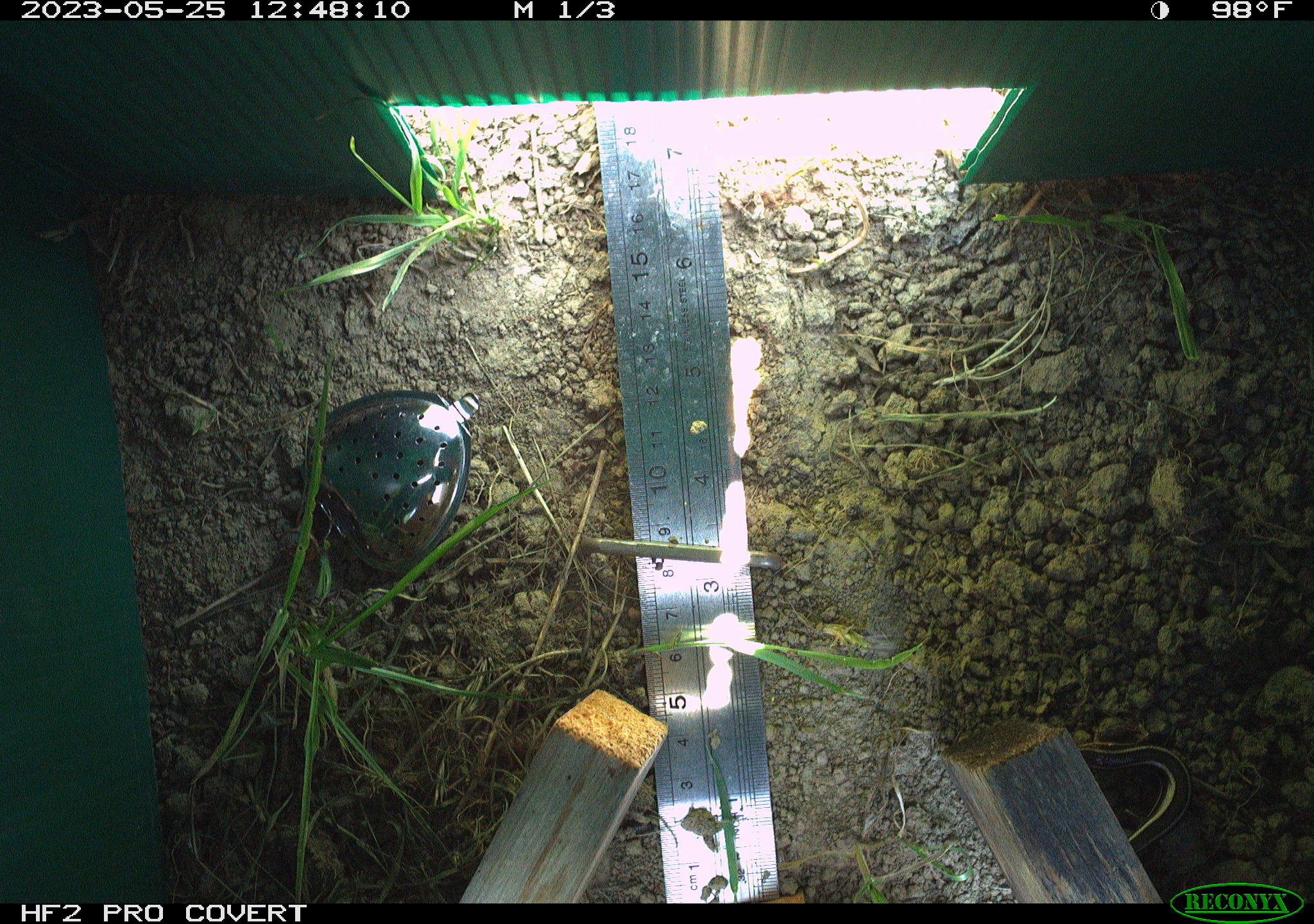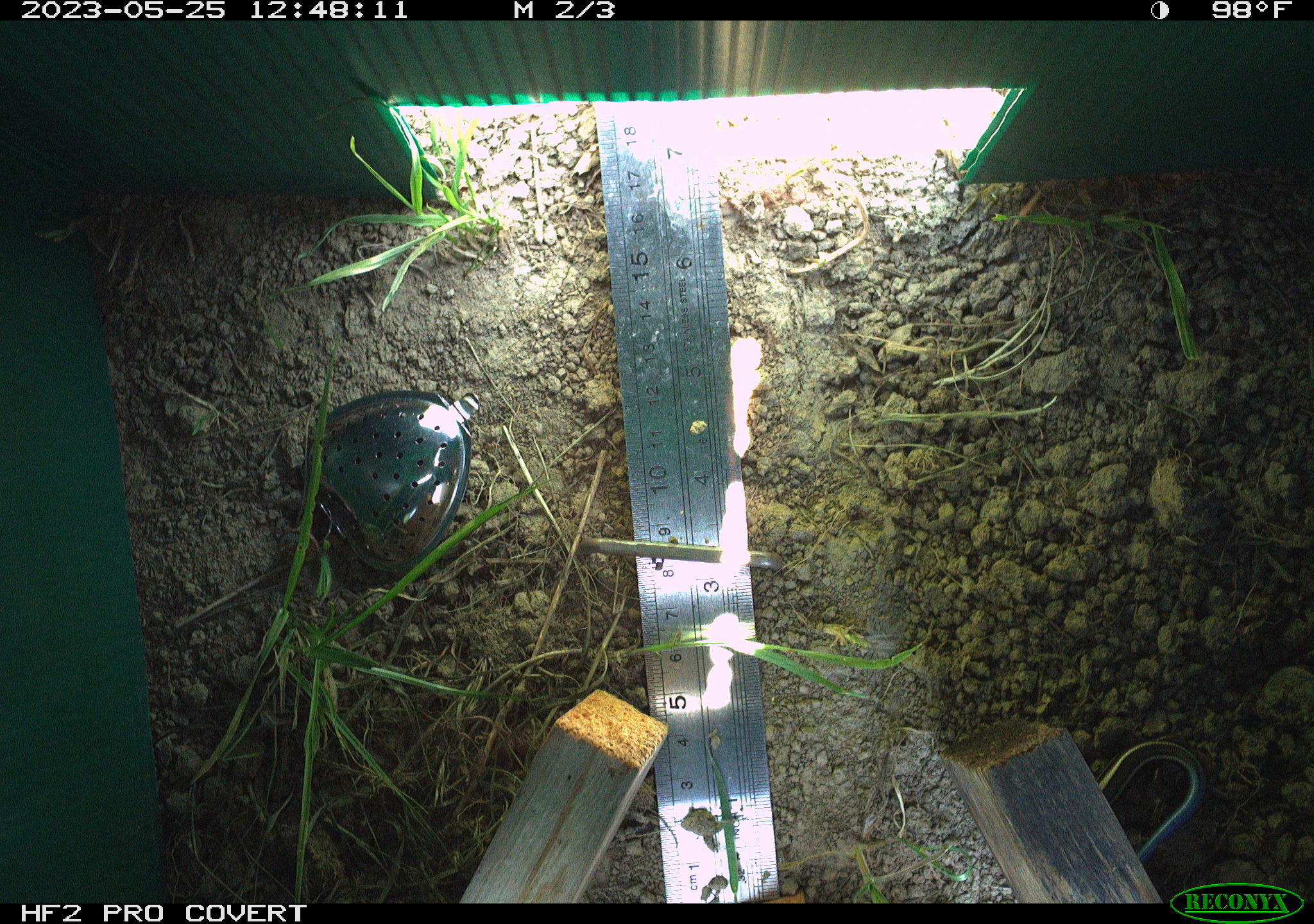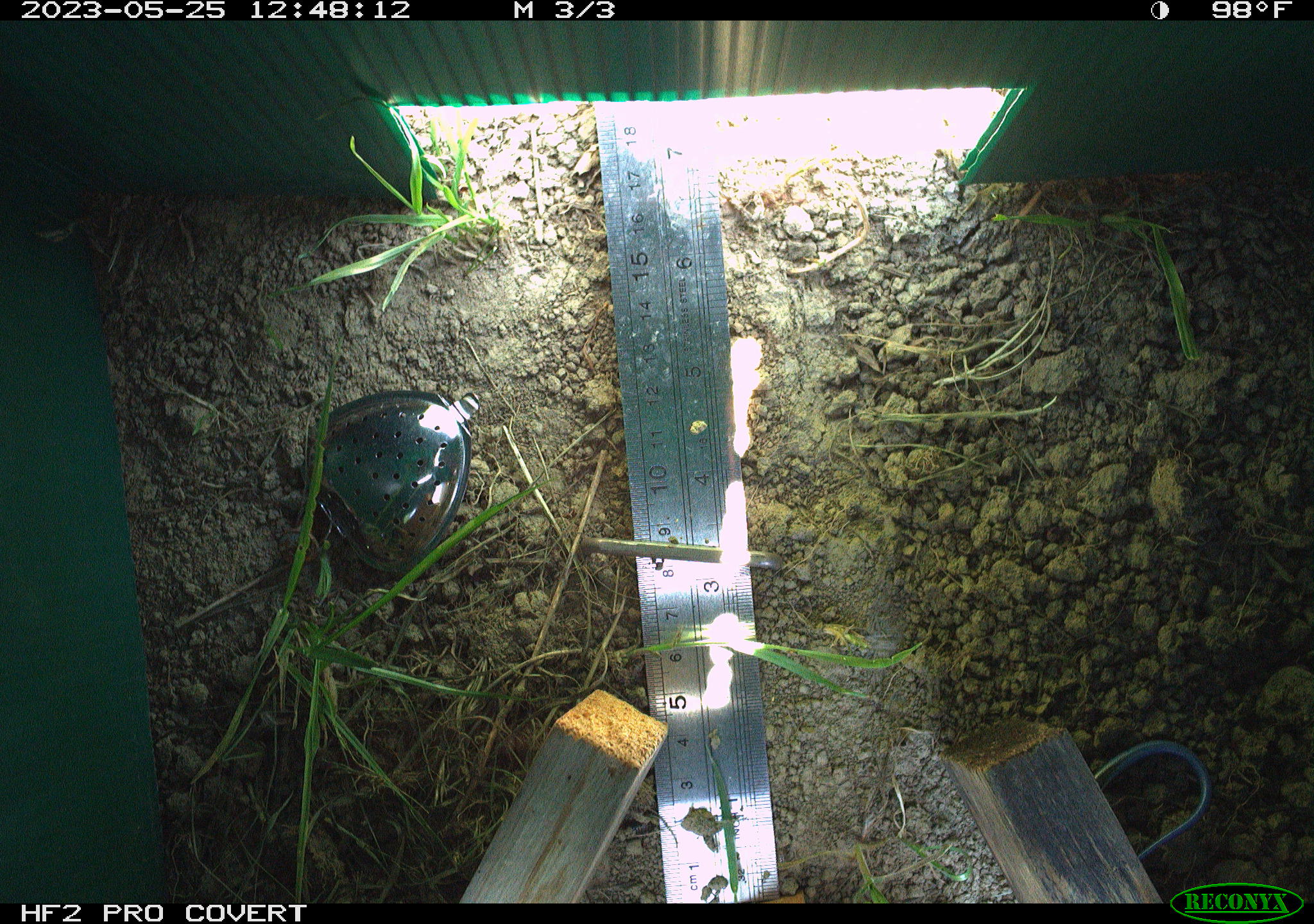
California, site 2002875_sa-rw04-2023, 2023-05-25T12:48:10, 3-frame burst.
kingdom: Animalia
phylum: Chordata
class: Reptilia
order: Squamata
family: Scincidae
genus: Plestiodon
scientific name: Plestiodon skiltonianus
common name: western skink